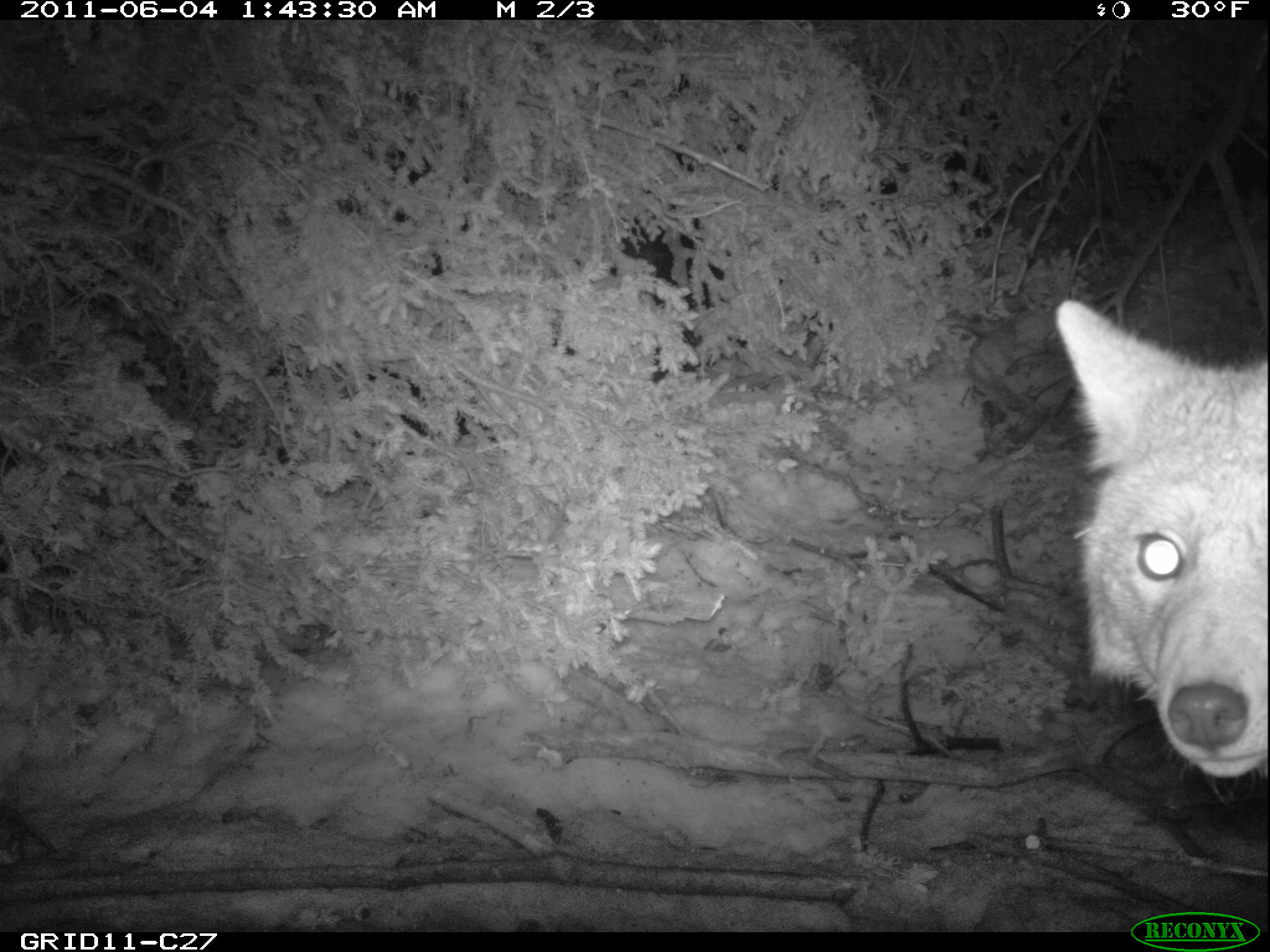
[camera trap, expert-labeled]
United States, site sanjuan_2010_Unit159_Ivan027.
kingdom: Animalia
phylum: Chordata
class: Mammalia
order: Carnivora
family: Canidae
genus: Canis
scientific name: Canis latrans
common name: coyote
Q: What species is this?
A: Canis latrans (coyote).